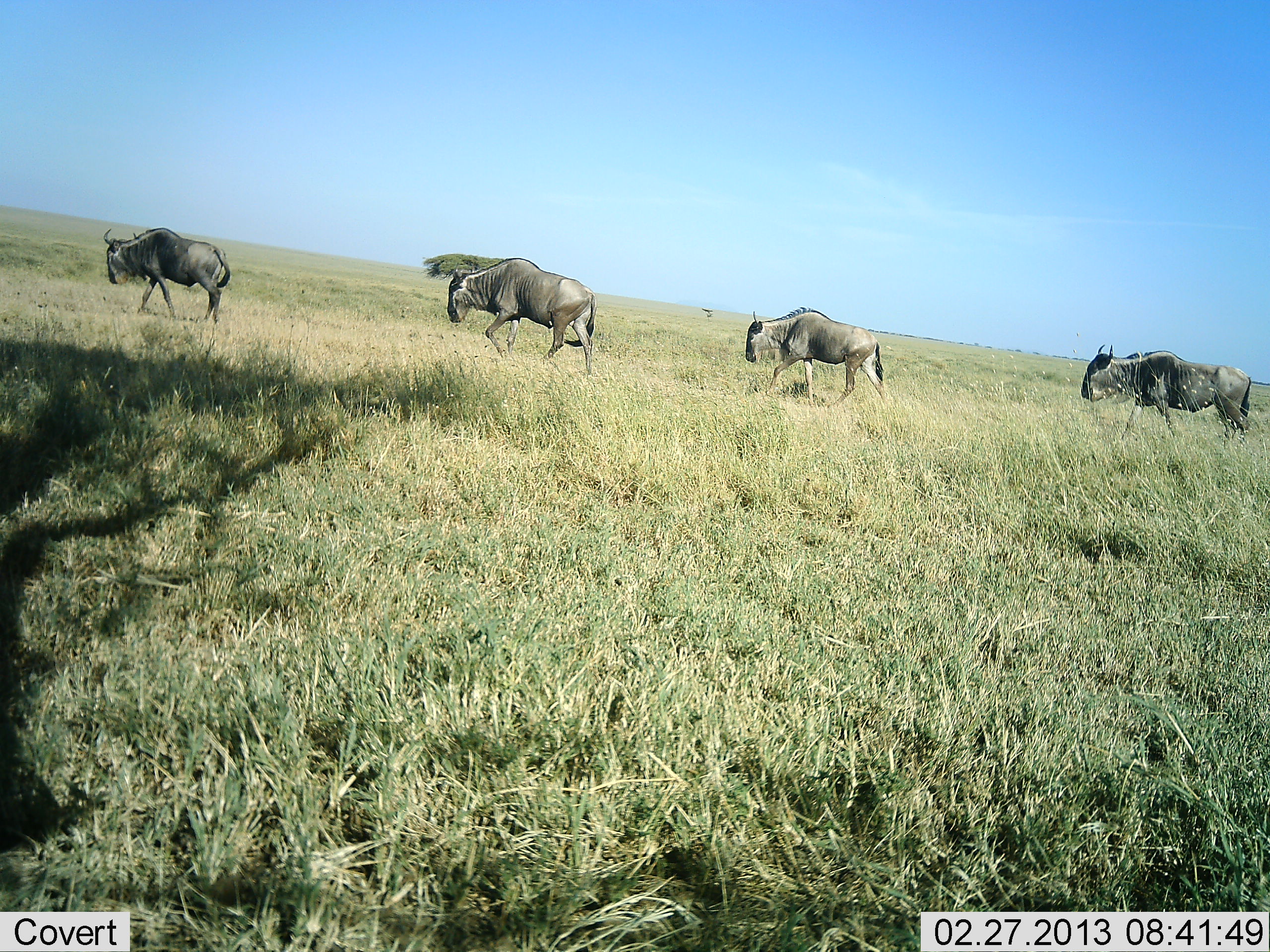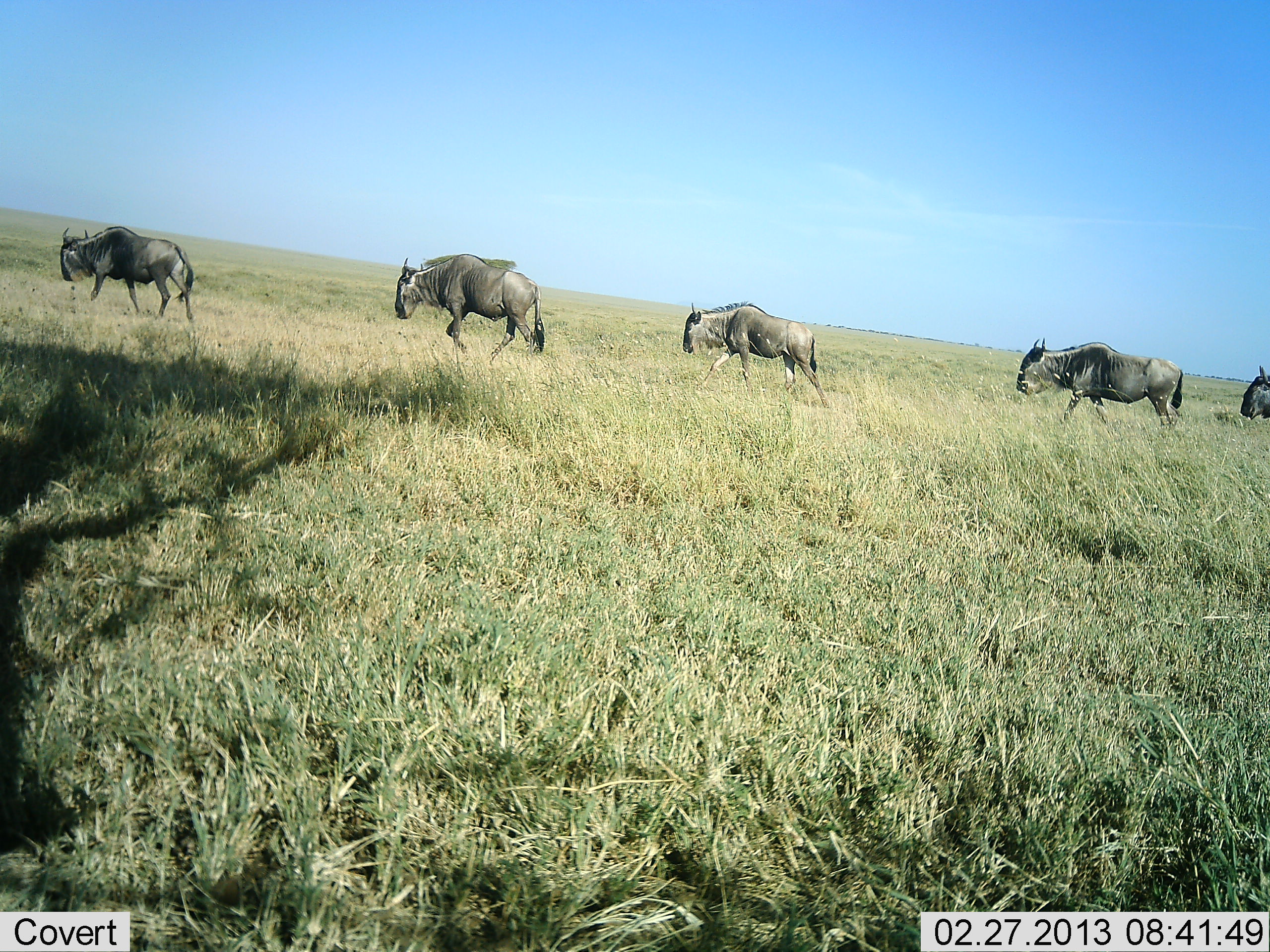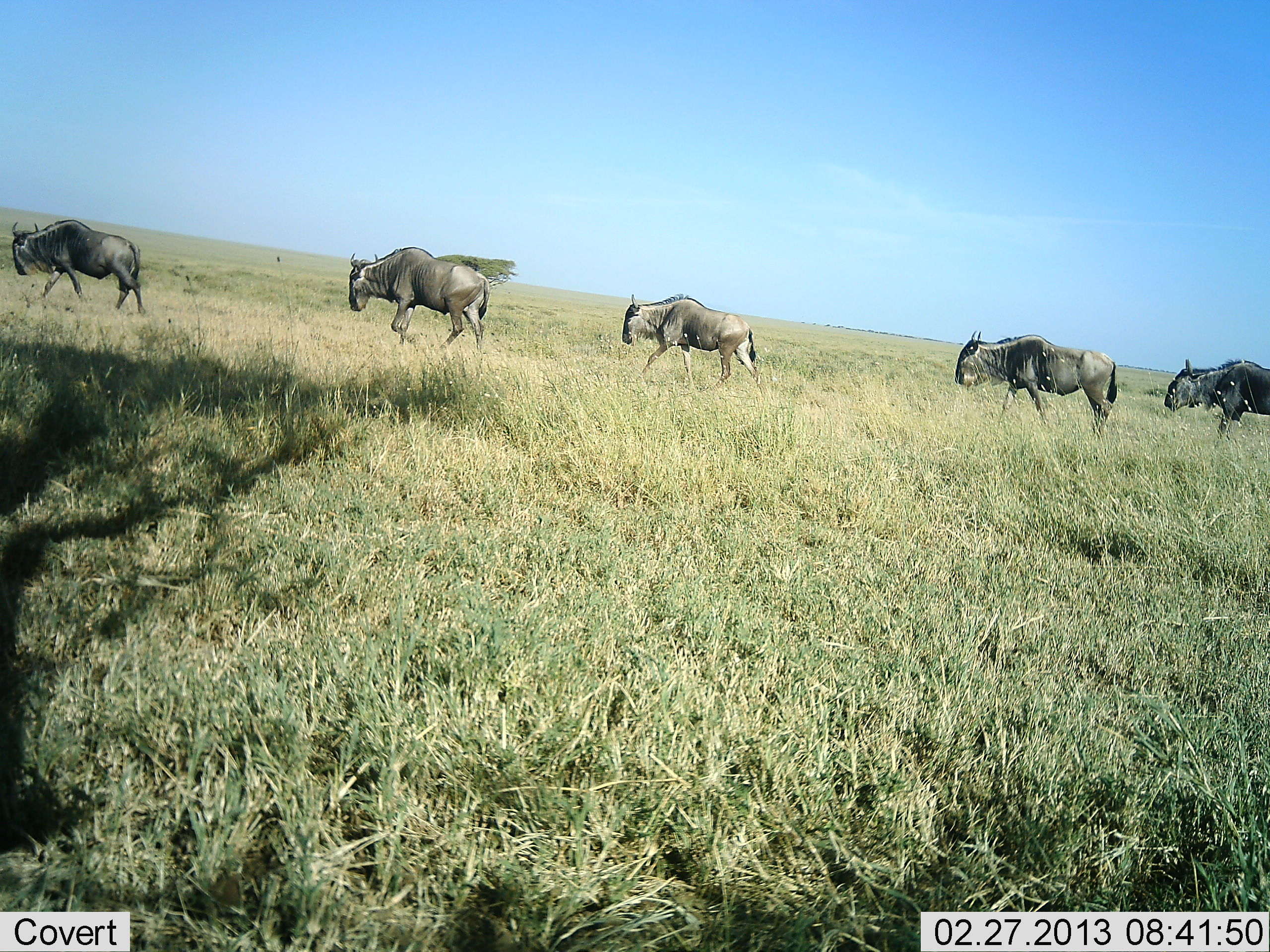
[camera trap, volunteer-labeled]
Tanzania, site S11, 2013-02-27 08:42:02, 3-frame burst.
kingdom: Animalia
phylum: Chordata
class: Mammalia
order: Artiodactyla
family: Bovidae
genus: Connochaetes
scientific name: Connochaetes taurinus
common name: blue wildebeest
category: wildebeest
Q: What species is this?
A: Wildebeest (blue wildebeest) (Connochaetes taurinus).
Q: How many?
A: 5.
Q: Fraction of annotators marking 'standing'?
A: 0%.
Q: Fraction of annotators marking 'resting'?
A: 0%.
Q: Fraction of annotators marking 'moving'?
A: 100%.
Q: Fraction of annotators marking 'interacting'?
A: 0%.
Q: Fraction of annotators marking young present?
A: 0%.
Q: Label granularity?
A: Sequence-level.